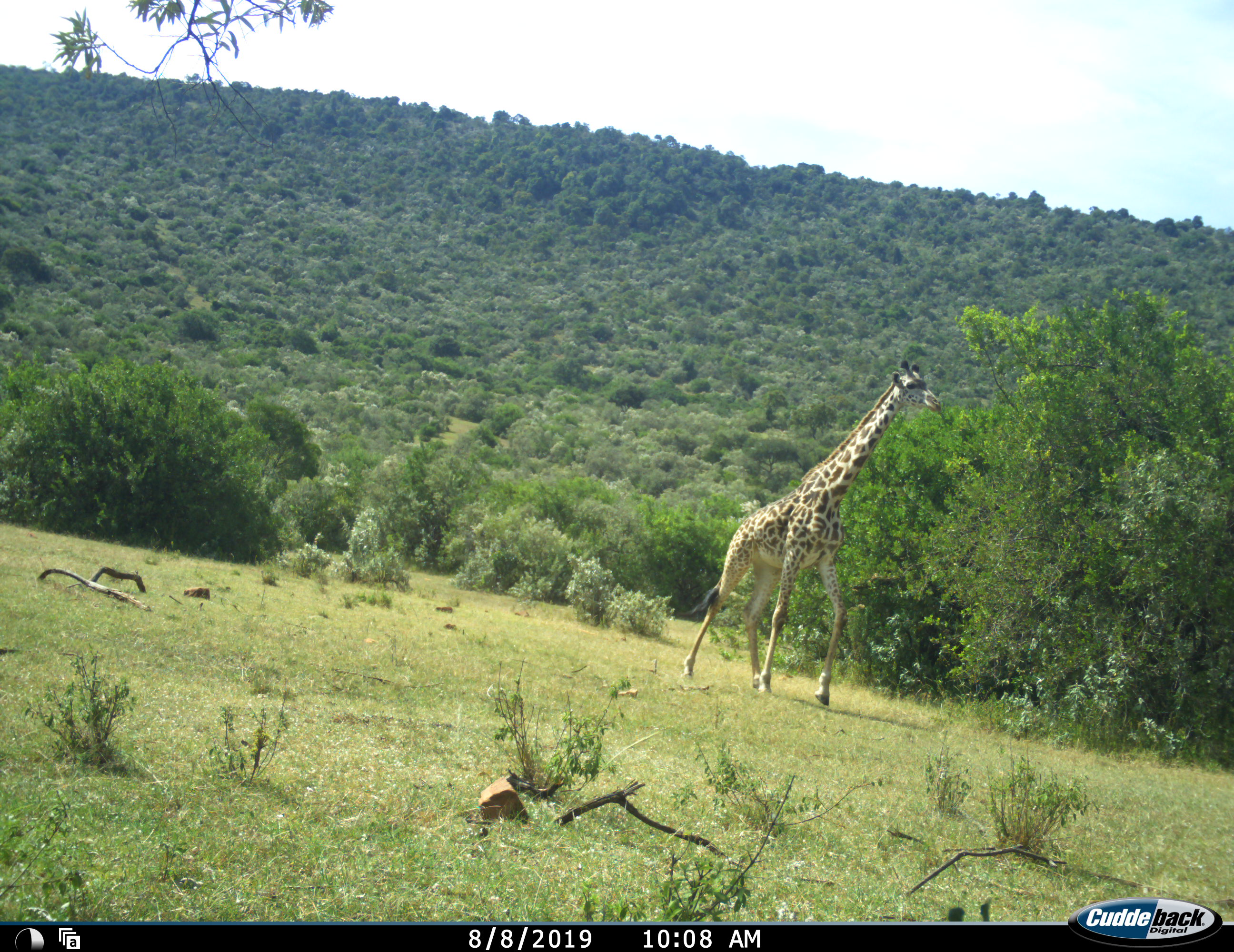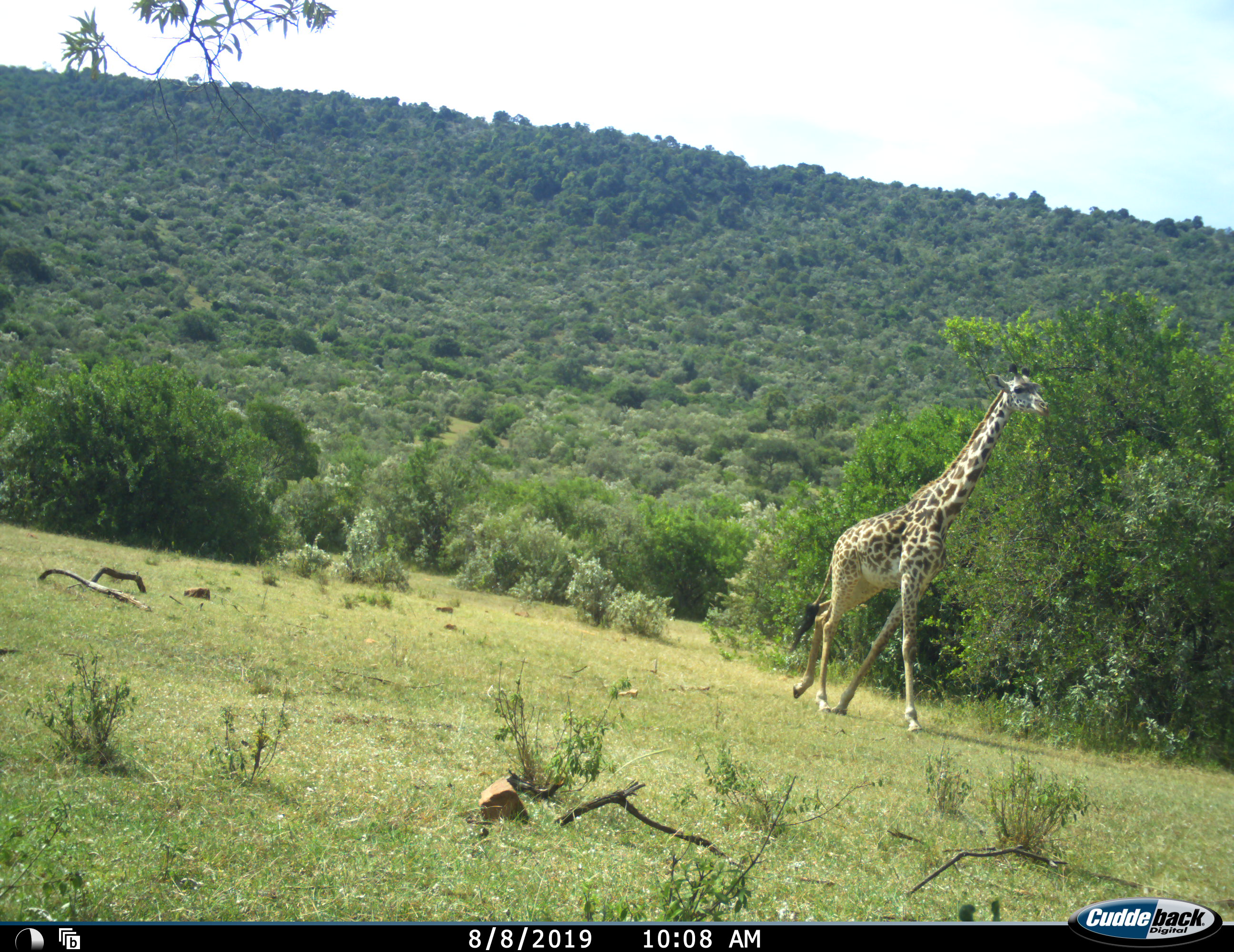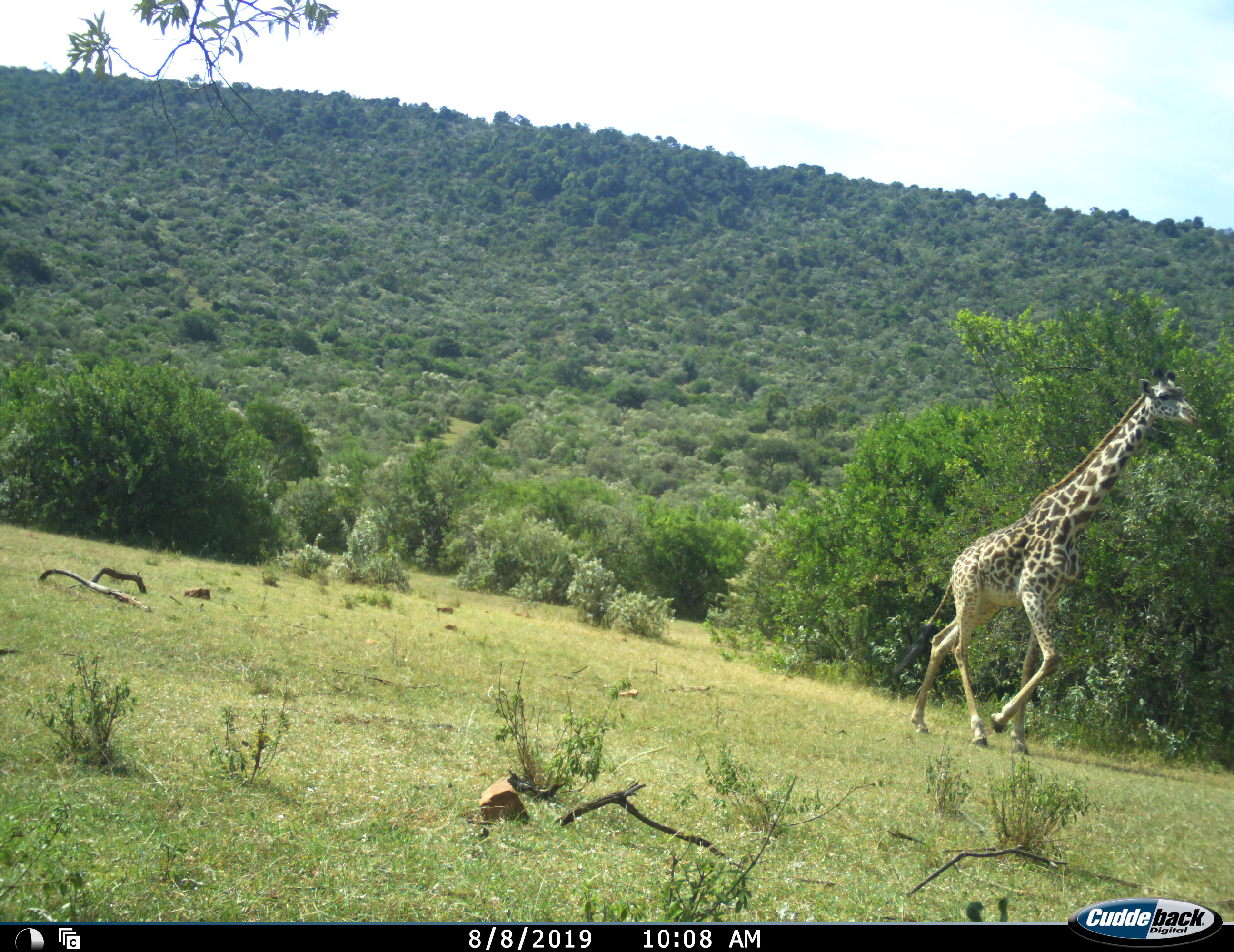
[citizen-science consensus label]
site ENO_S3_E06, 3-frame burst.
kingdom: Animalia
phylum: Chordata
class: Mammalia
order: Artiodactyla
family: Giraffidae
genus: Giraffa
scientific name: Giraffa camelopardalis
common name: giraffe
Giraffe (Giraffa camelopardalis), count 1. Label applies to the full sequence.